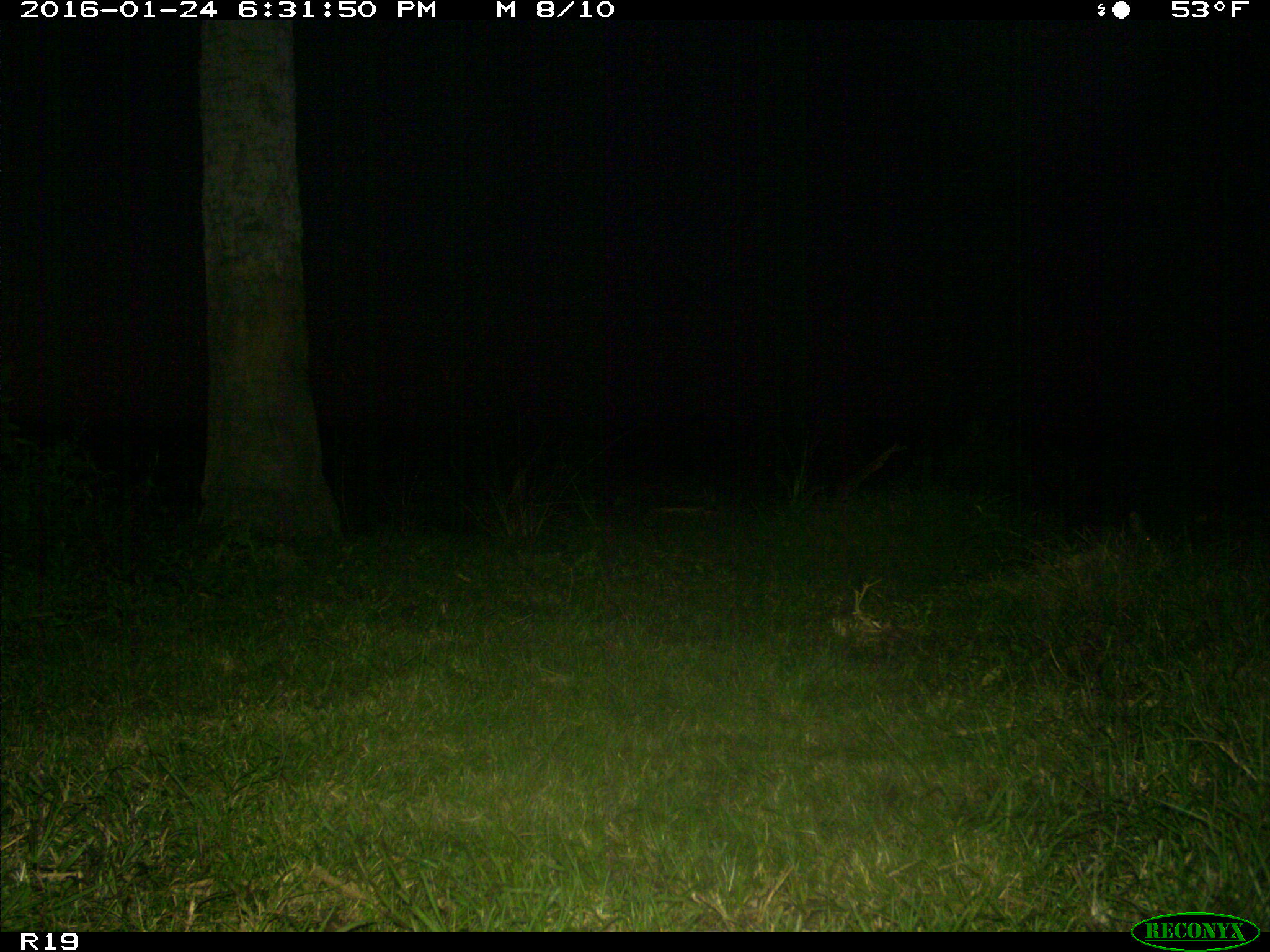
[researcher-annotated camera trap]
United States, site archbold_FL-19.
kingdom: Animalia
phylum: Chordata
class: Mammalia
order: Lagomorpha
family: Leporidae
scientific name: Leporidae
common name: rabbits and hares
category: unidentified rabbit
Unidentified rabbit (rabbits and hares) (Leporidae).